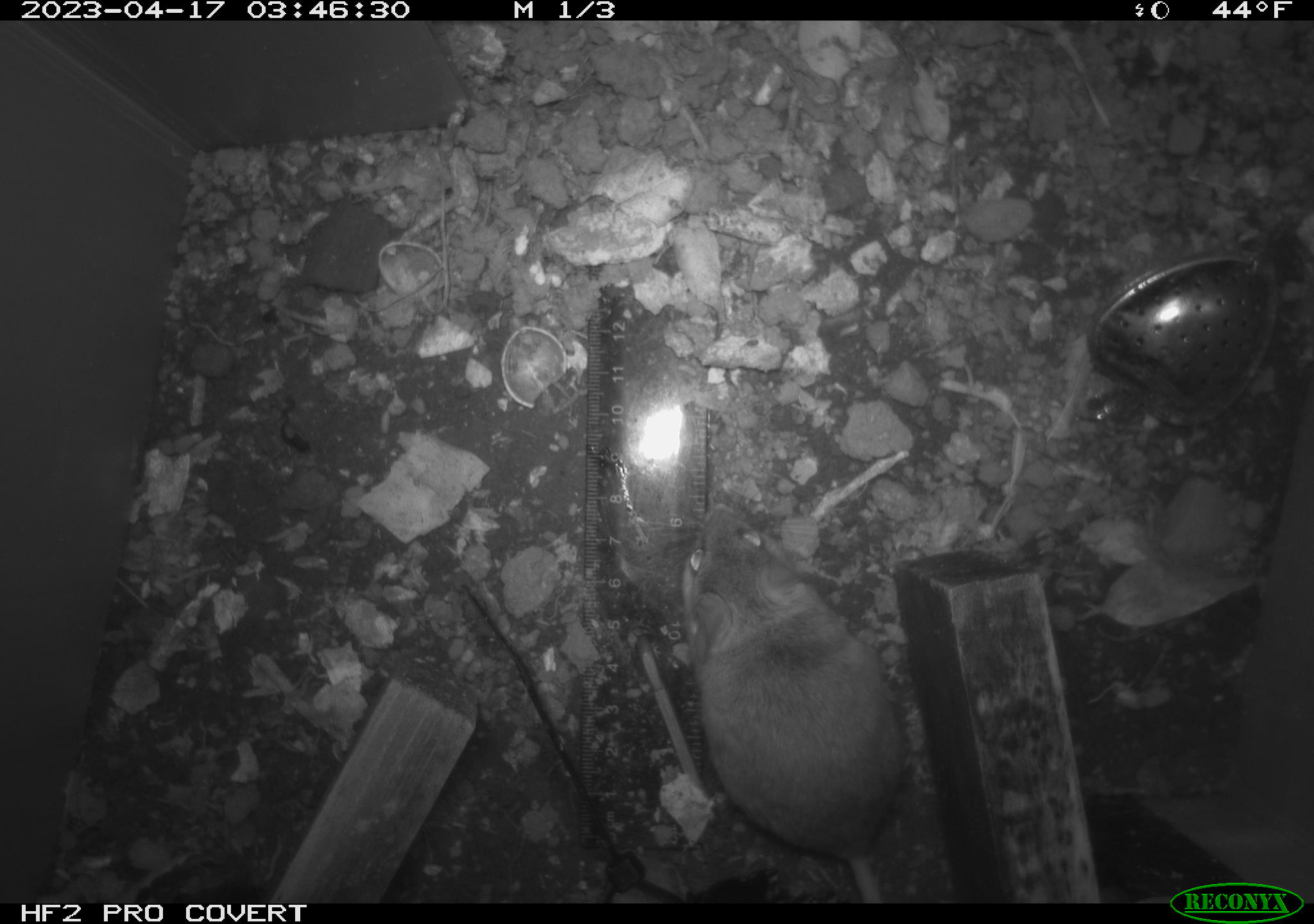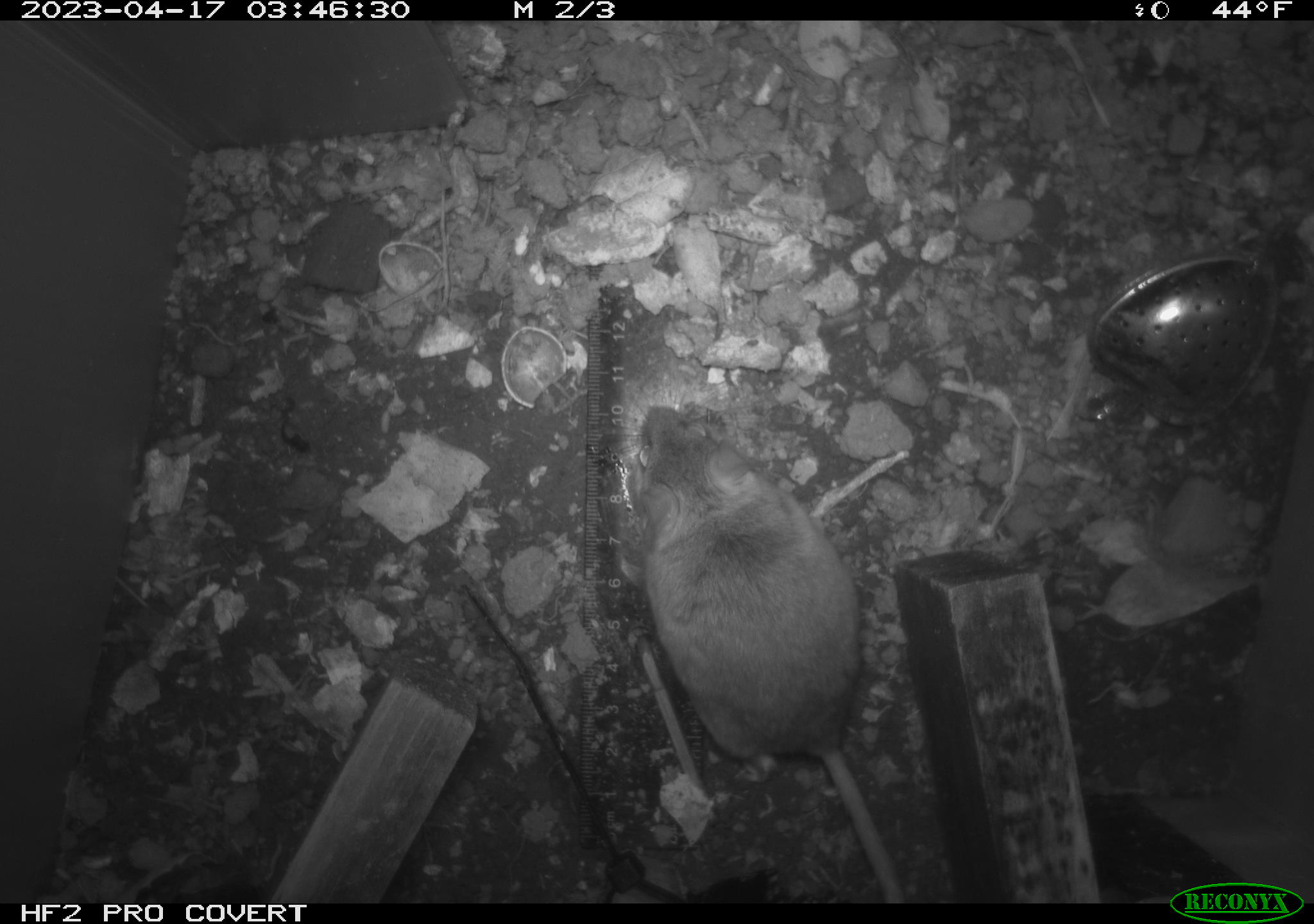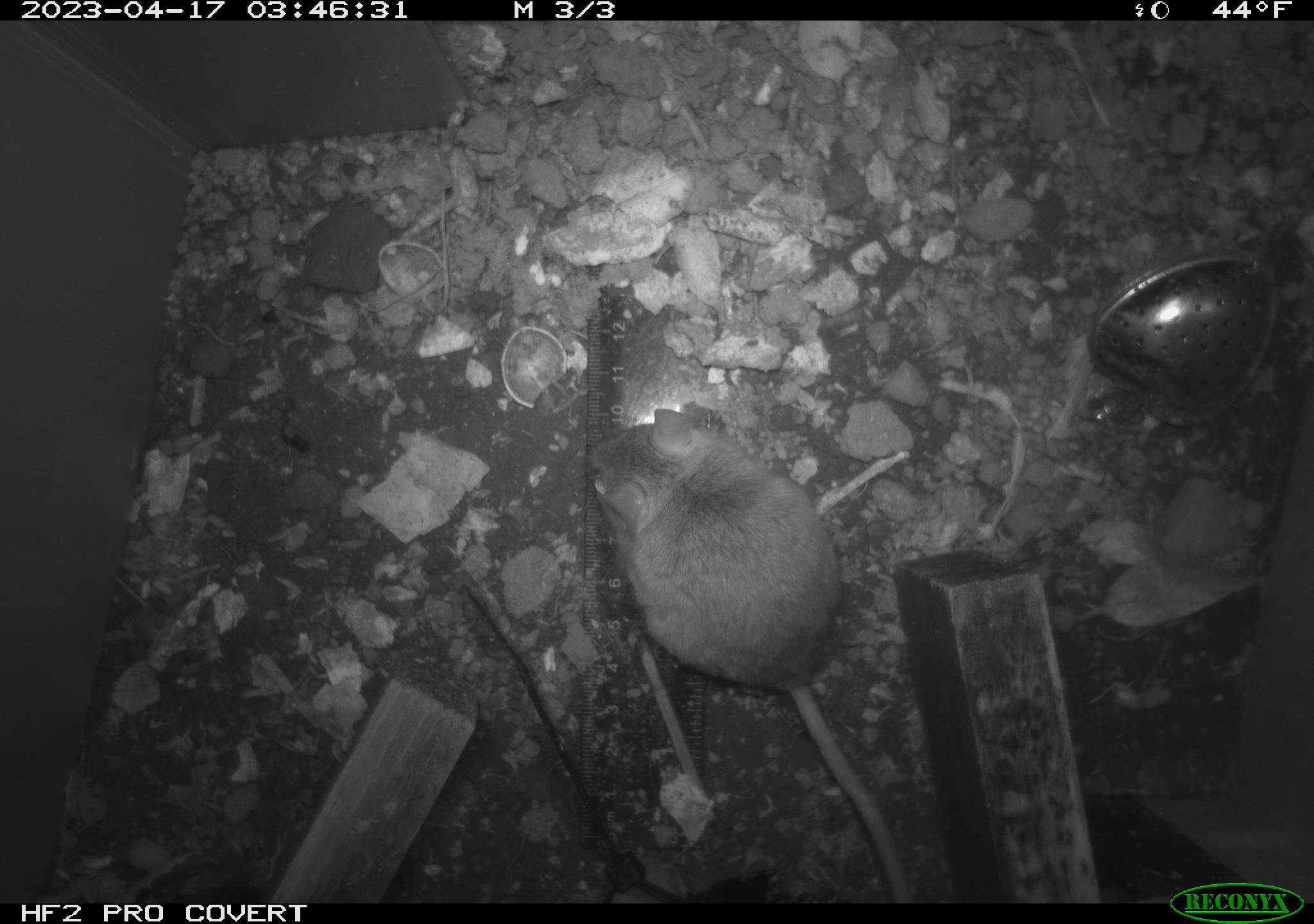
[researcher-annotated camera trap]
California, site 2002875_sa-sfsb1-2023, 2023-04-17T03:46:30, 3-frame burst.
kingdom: Animalia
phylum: Chordata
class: Mammalia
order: Rodentia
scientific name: Rodentia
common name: mouse species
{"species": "mouse species (Rodentia)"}